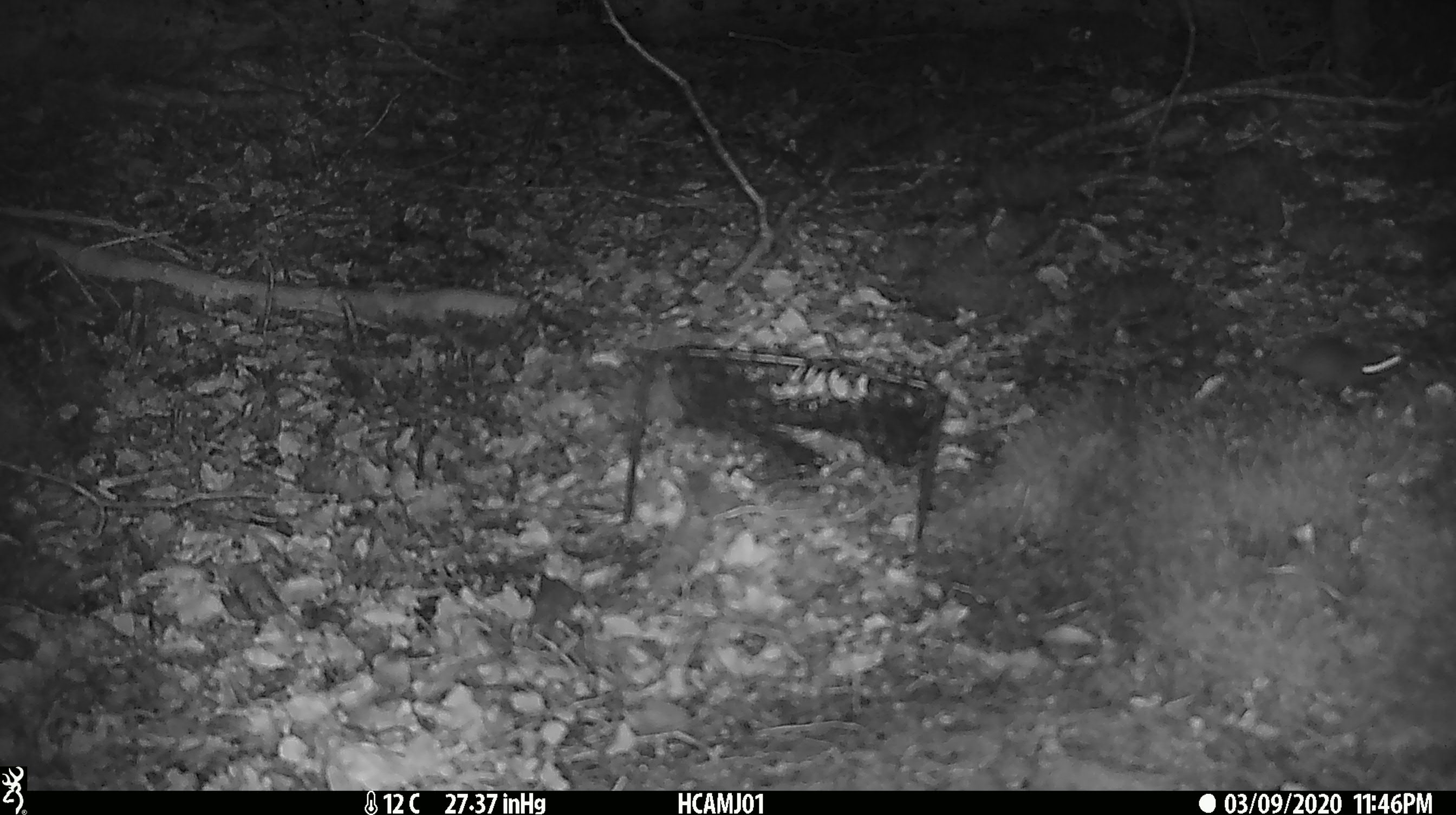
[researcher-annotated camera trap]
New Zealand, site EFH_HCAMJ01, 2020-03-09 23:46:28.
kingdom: Animalia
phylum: Chordata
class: Mammalia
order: Rodentia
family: Muridae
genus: Mus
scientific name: Mus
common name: mouse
Mouse (Mus).